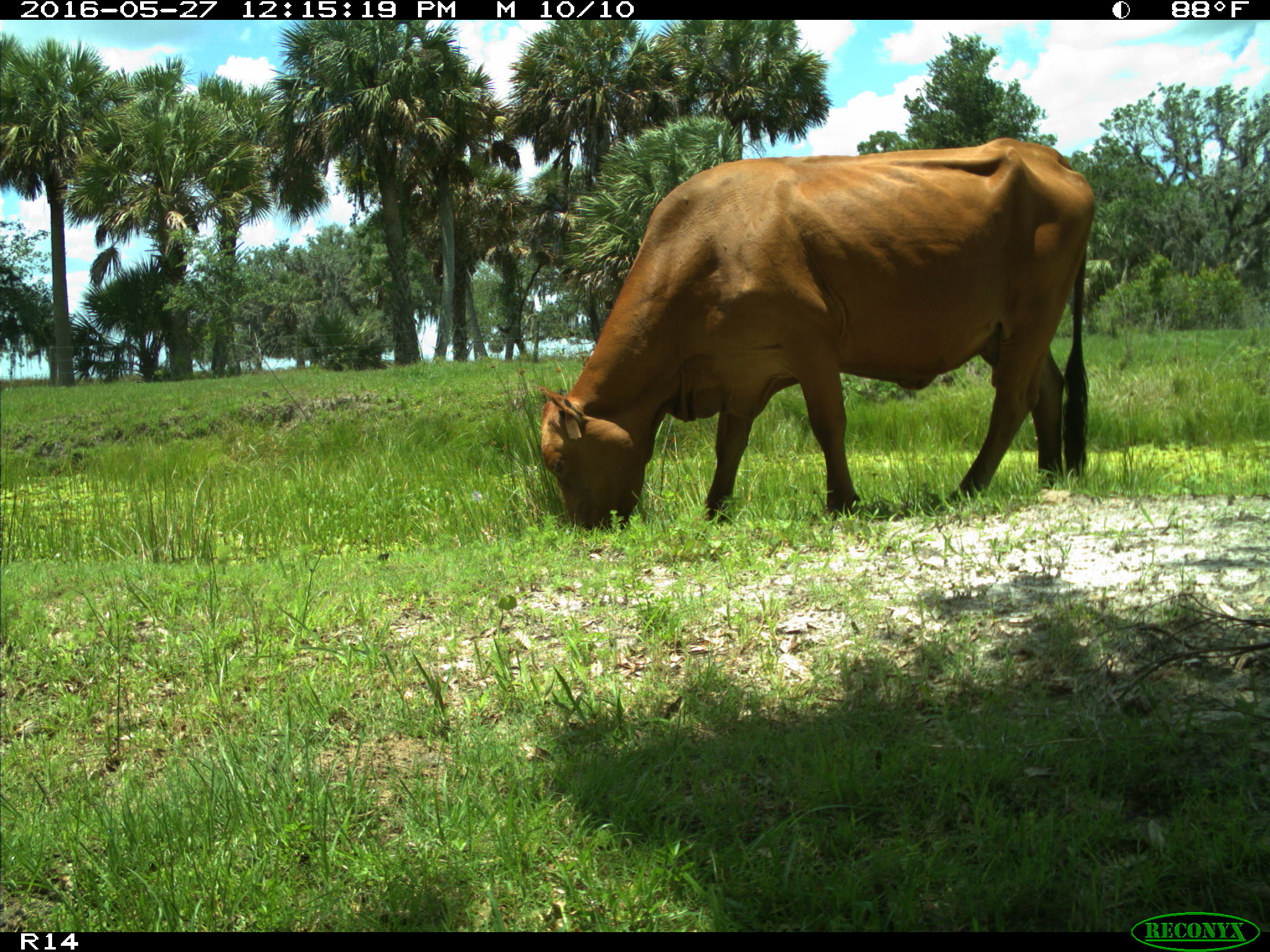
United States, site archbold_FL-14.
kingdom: Animalia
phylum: Chordata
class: Mammalia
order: Artiodactyla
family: Bovidae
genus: Bos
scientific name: Bos taurus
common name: domestic cow